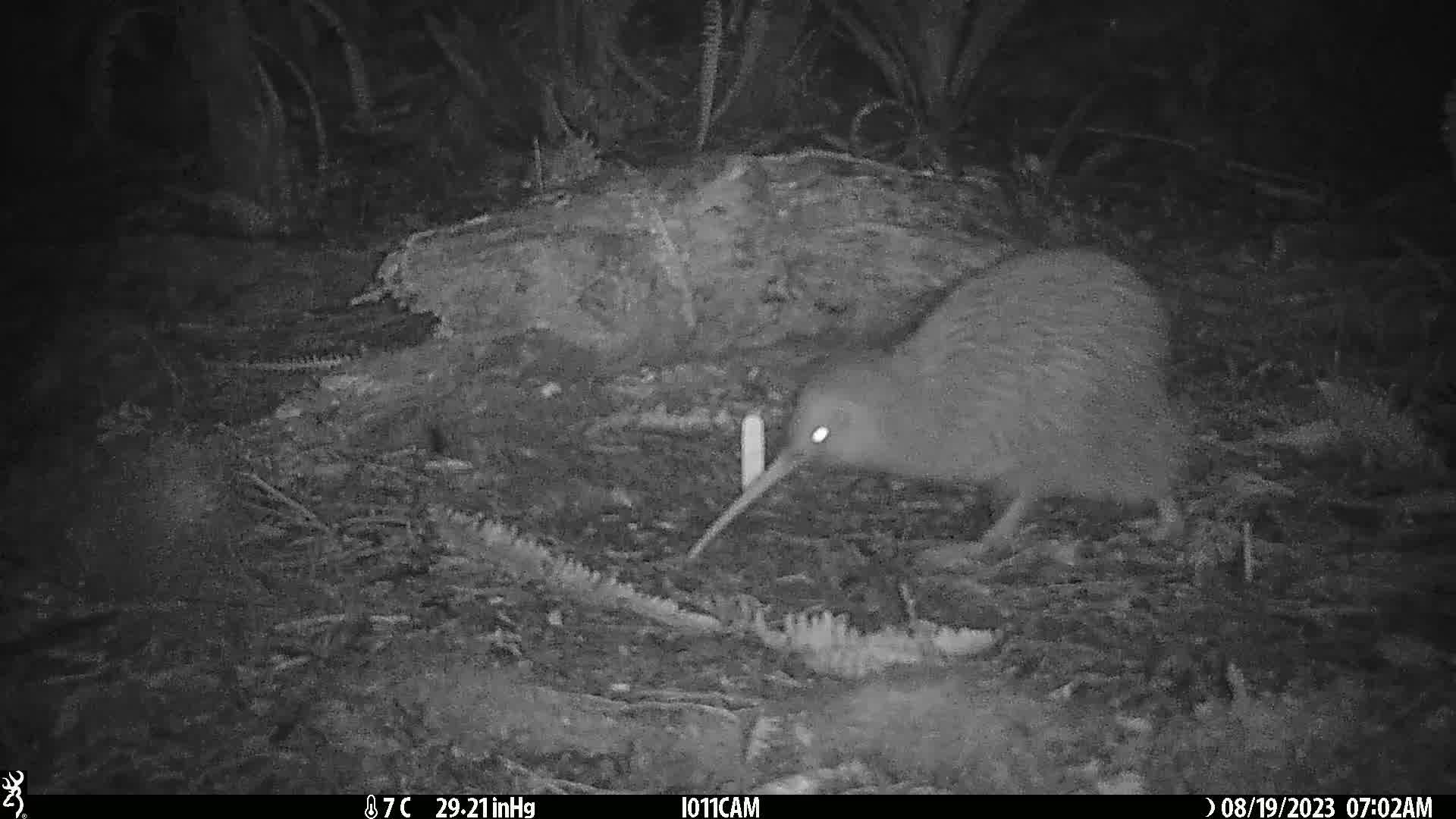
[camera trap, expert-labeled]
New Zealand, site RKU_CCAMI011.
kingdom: Animalia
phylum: Chordata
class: Aves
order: Apterygiformes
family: Apterygidae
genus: Apteryx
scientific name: Apteryx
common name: kiwi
Kiwi (Apteryx).